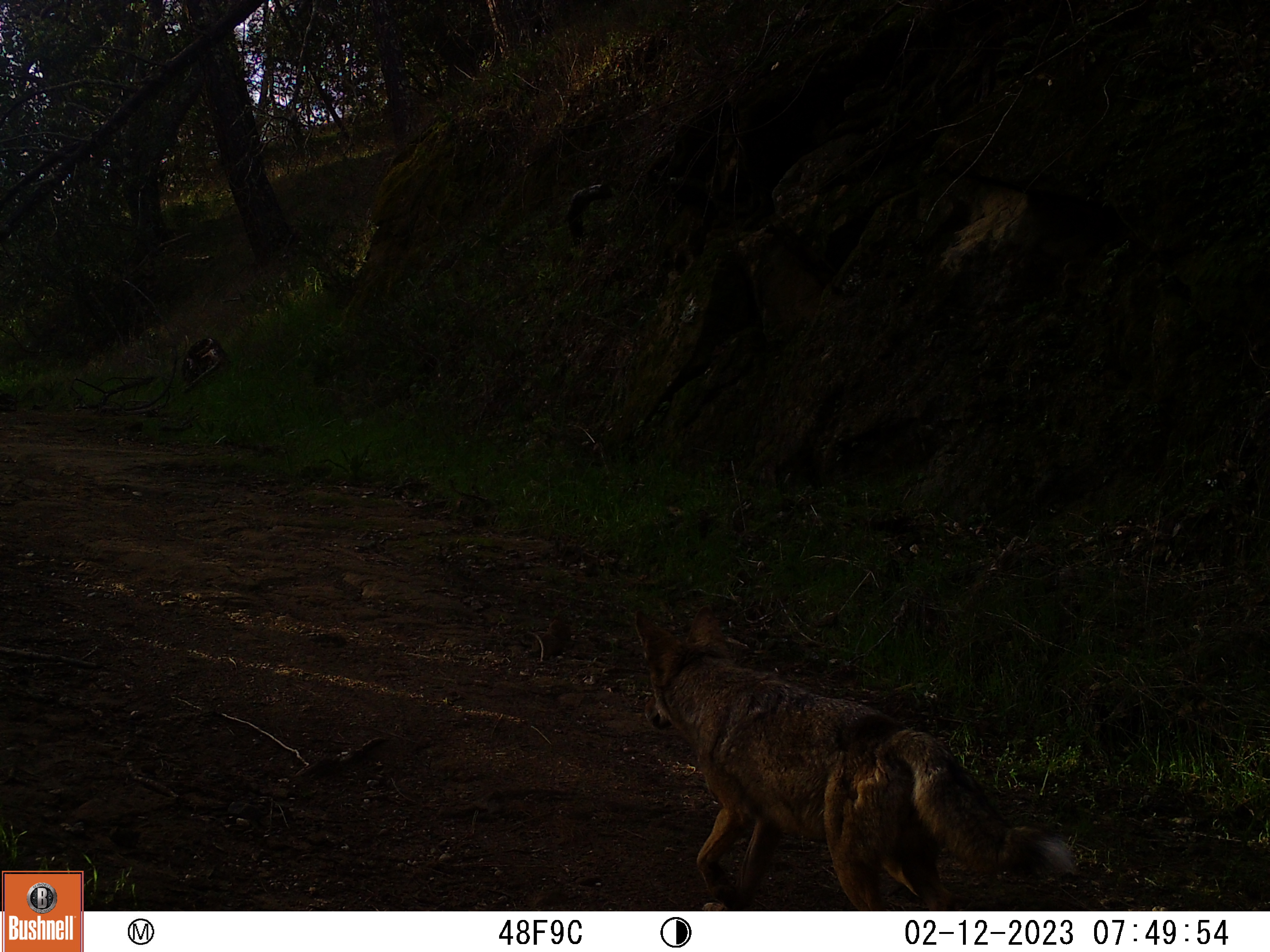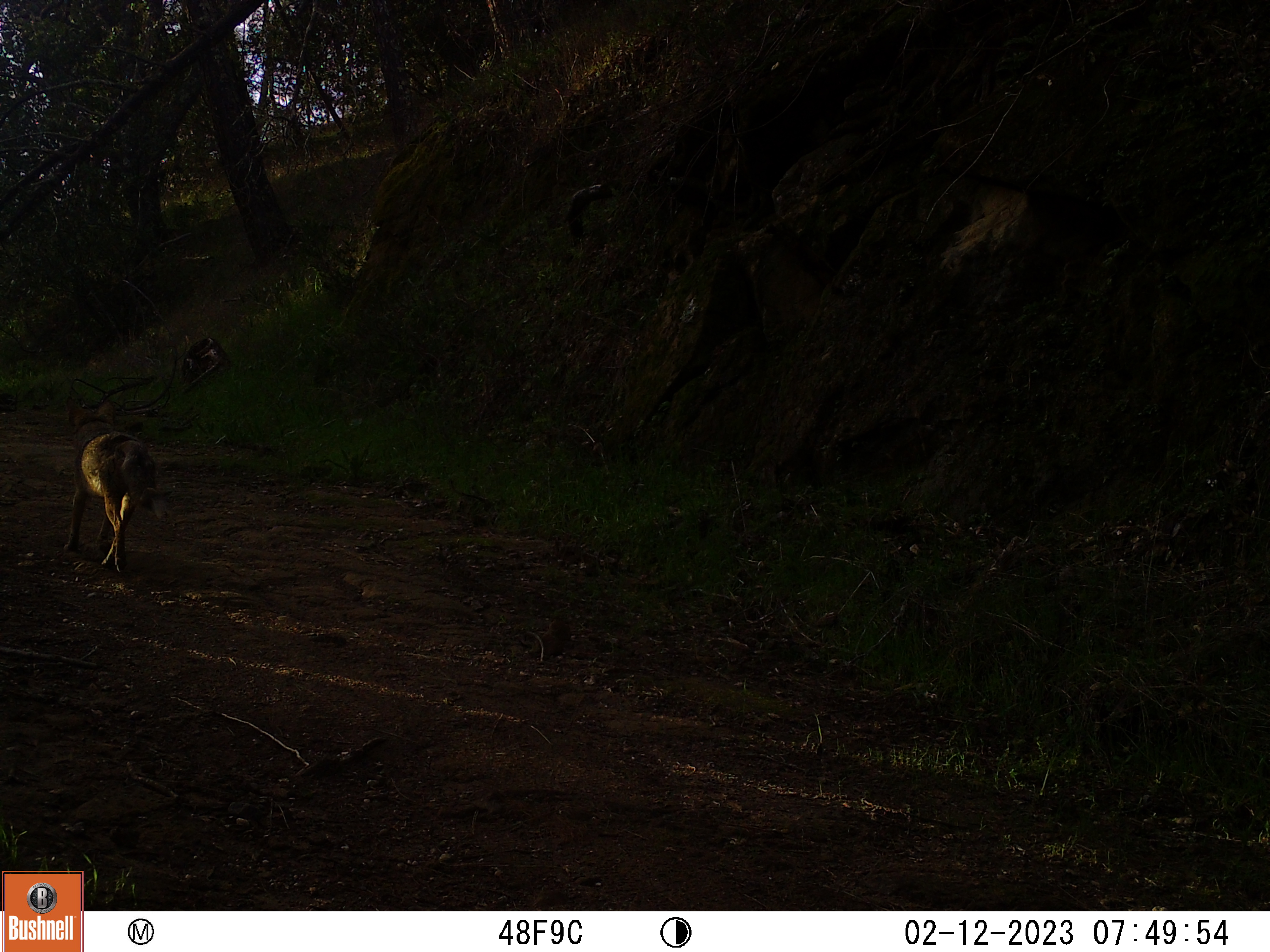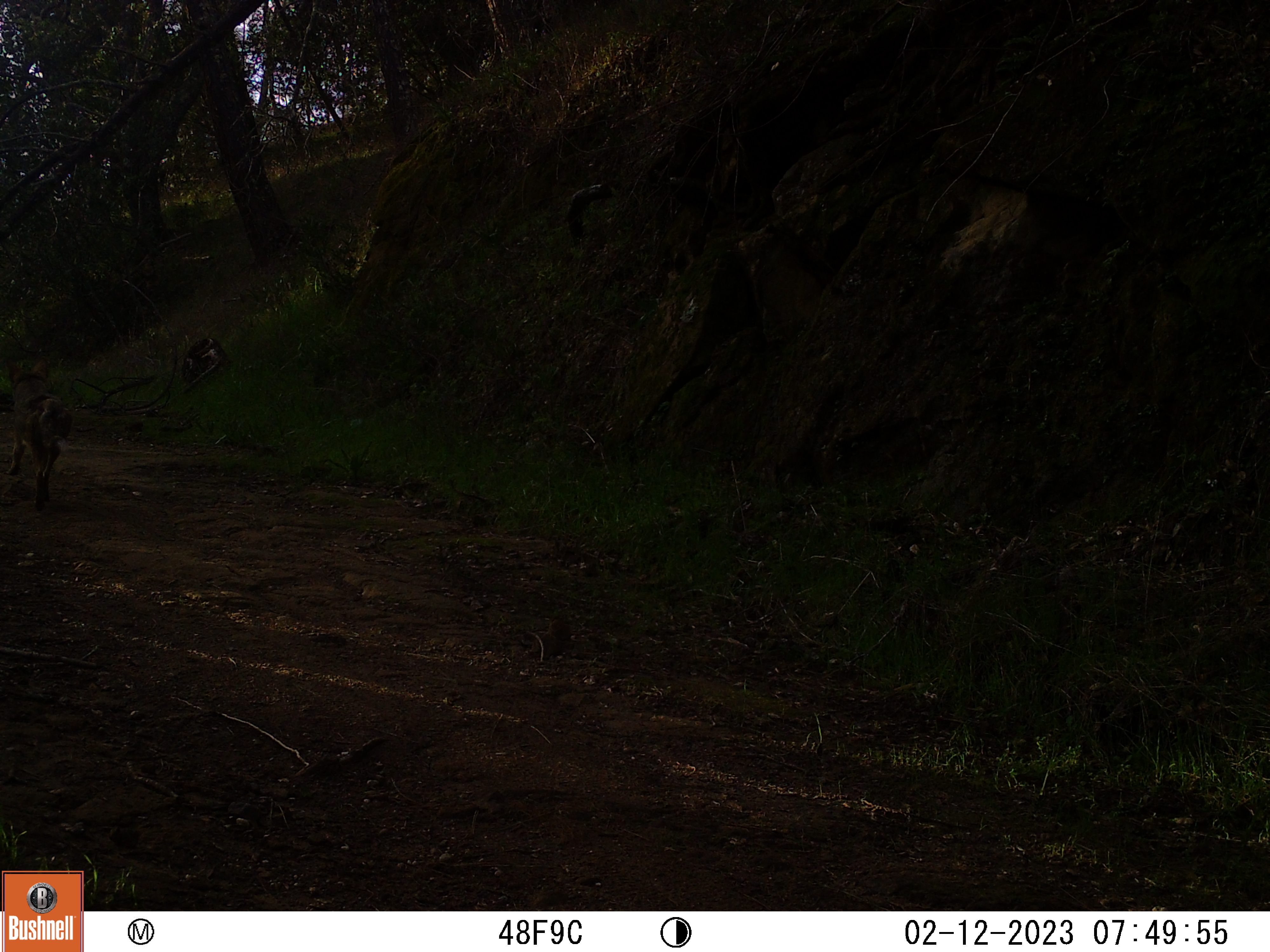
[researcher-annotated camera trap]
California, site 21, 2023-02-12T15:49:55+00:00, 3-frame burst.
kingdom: Animalia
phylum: Chordata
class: Mammalia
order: Carnivora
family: Canidae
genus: Canis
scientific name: Canis latrans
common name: coyote